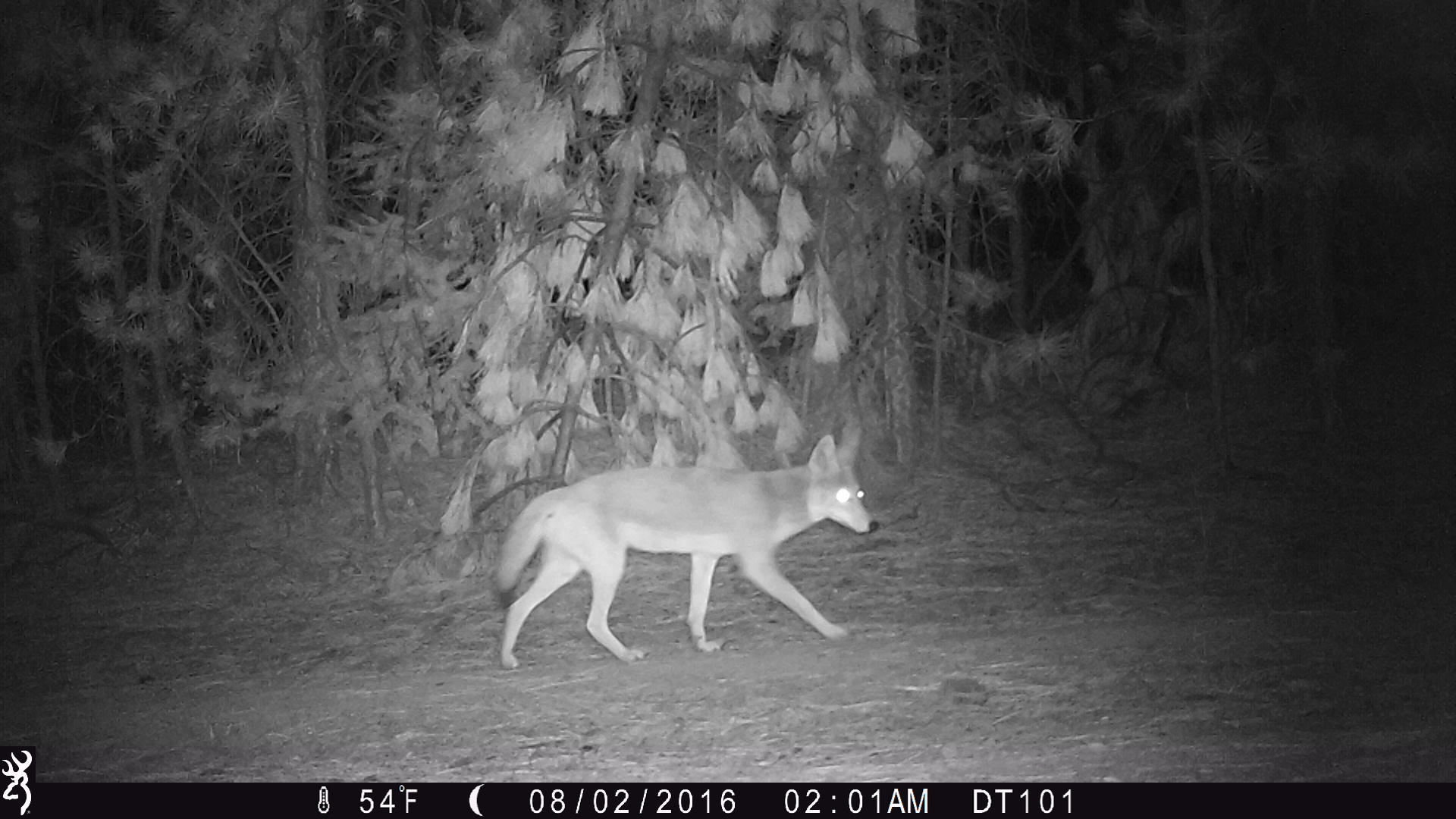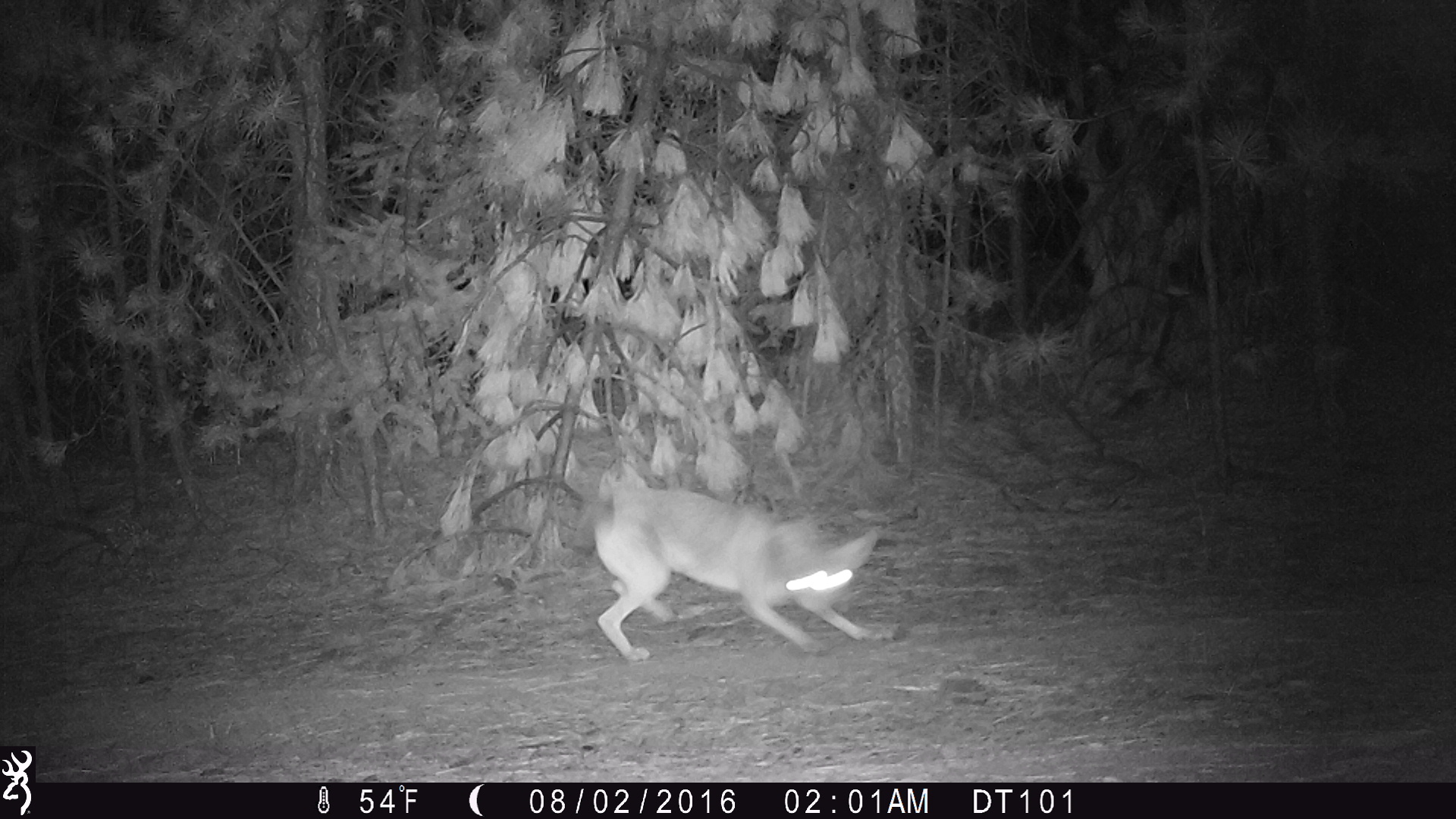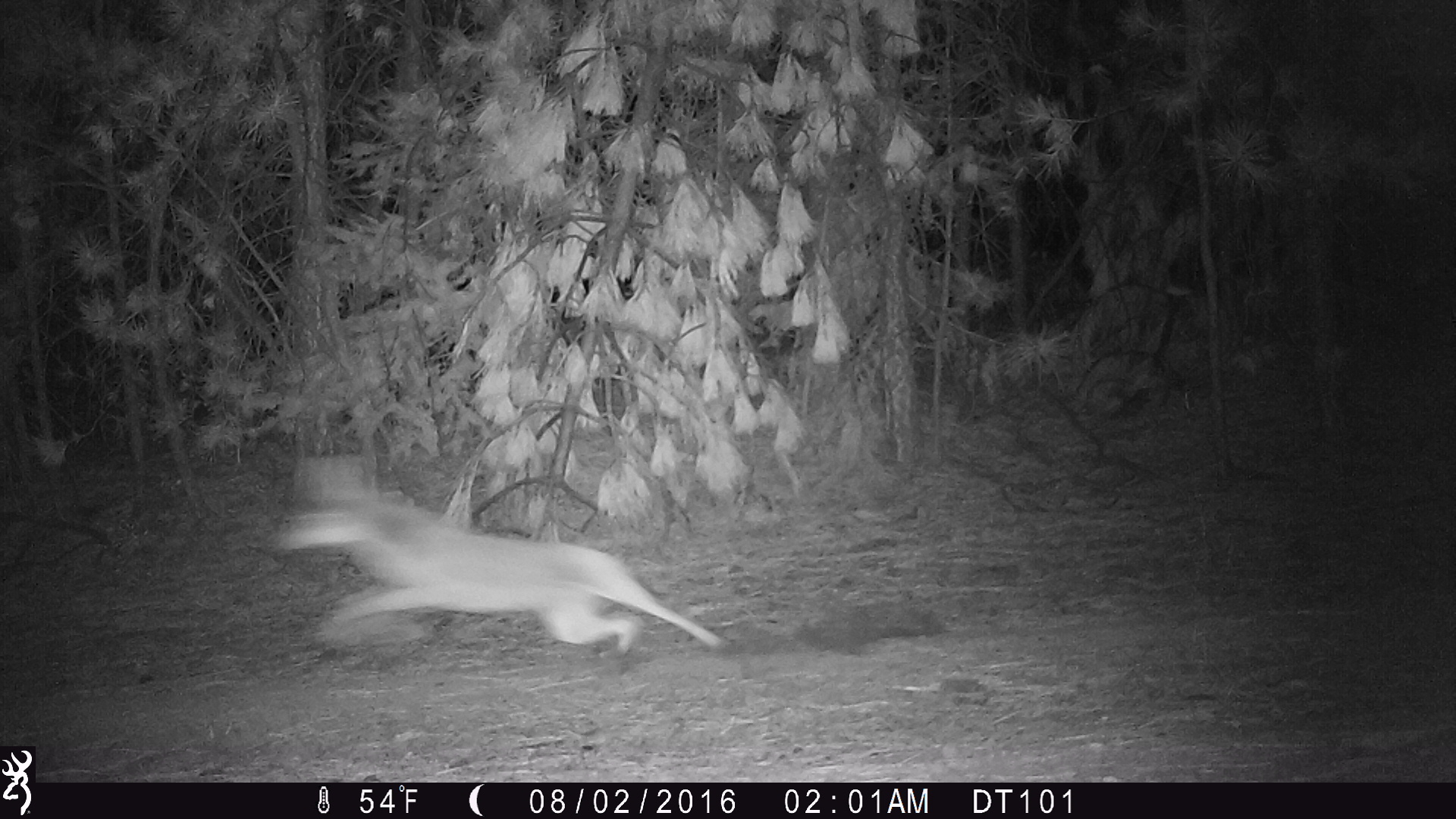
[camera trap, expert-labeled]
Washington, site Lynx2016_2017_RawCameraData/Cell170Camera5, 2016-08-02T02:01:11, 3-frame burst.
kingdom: Animalia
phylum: Chordata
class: Mammalia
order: Carnivora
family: Canidae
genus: Canis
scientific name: Canis latrans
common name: coyote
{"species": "Canis latrans (coyote)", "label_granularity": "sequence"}